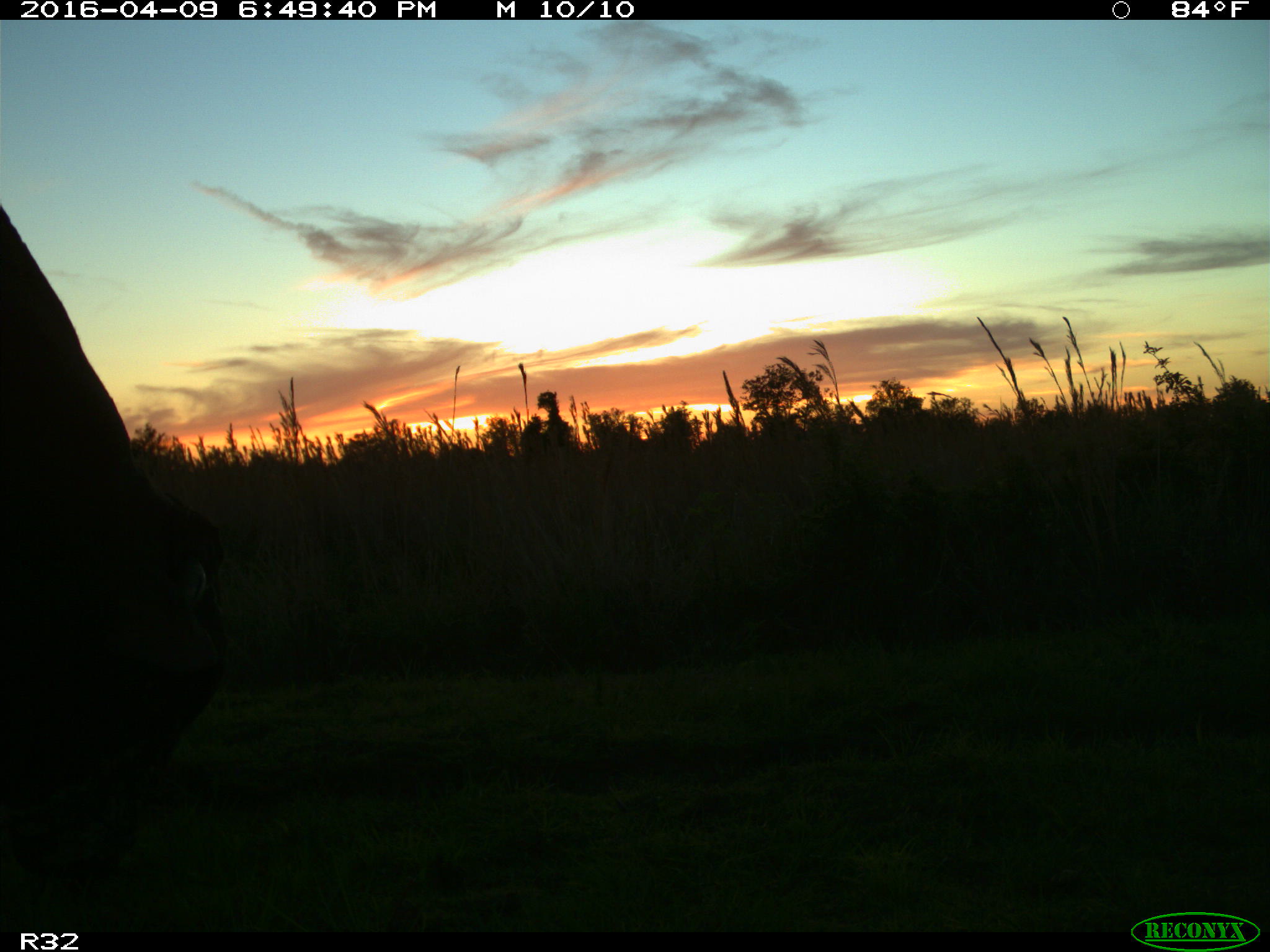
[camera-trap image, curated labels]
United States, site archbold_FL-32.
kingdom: Animalia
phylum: Chordata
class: Mammalia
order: Artiodactyla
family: Bovidae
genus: Bos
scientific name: Bos taurus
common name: domestic cow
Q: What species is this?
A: Bos taurus (domestic cow).